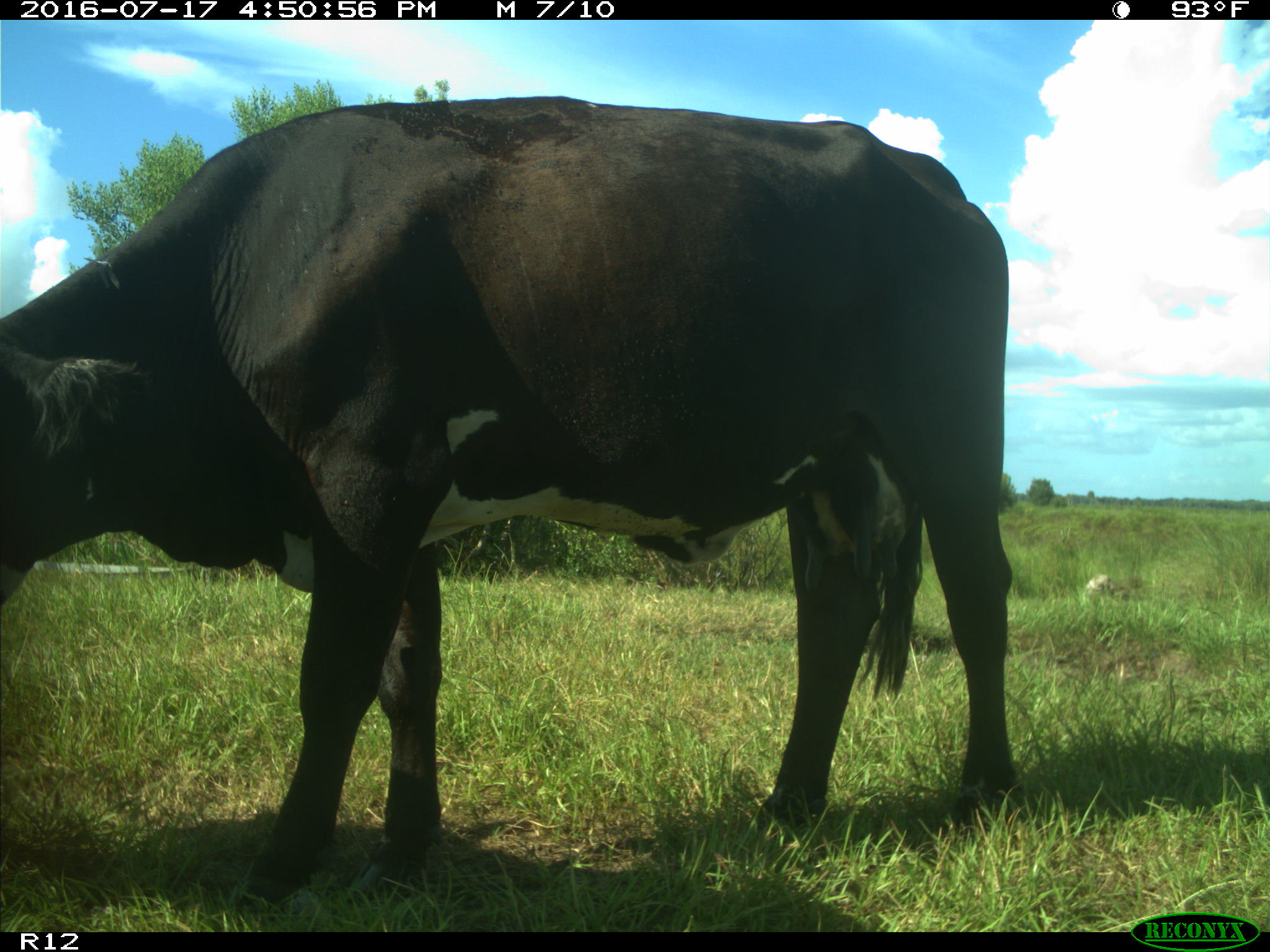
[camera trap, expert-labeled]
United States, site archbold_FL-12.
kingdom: Animalia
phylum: Chordata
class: Mammalia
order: Artiodactyla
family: Bovidae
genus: Bos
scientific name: Bos taurus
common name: domestic cow